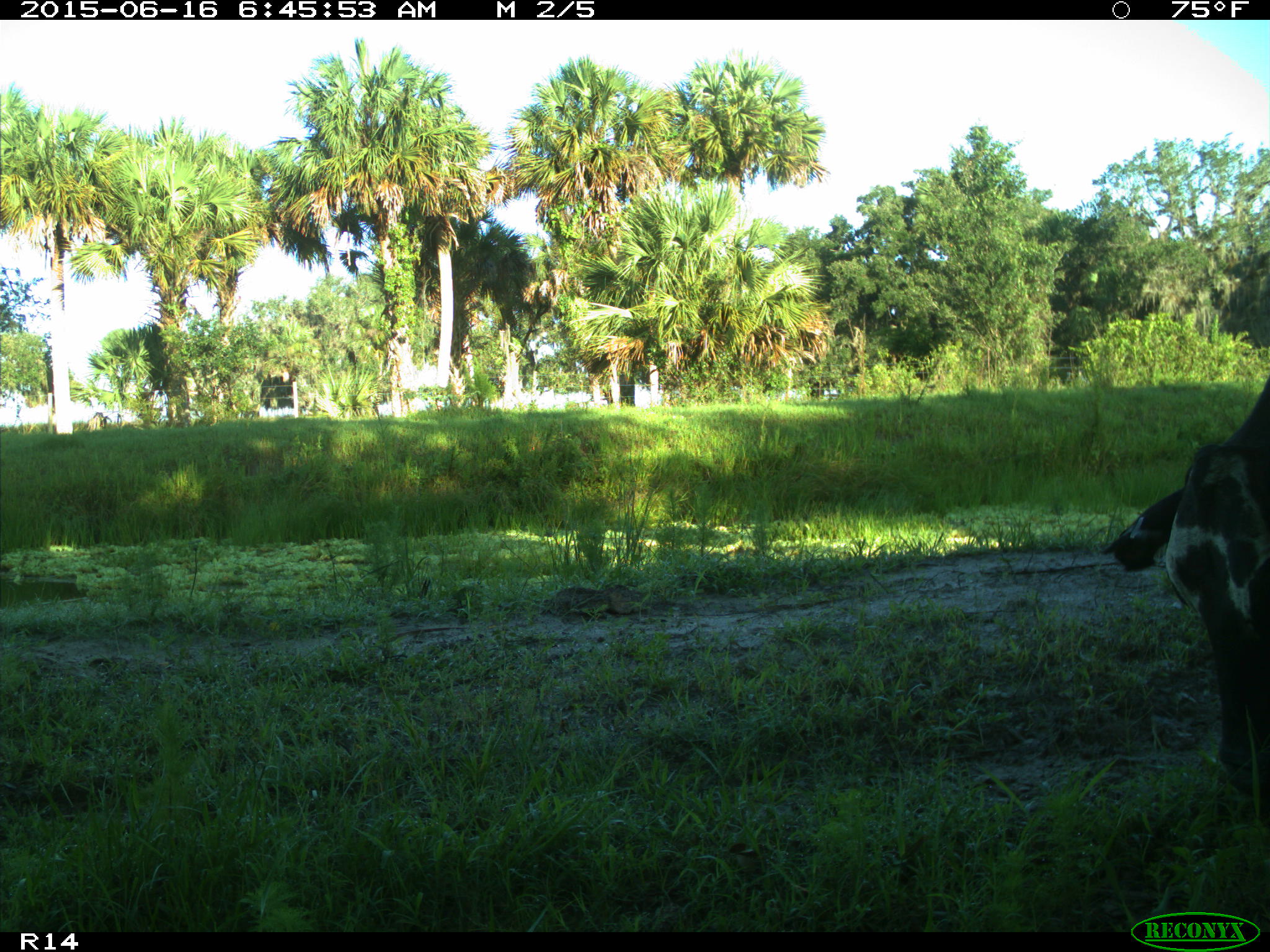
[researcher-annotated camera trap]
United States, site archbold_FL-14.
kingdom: Animalia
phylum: Chordata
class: Mammalia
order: Artiodactyla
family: Bovidae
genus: Bos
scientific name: Bos taurus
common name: domestic cow